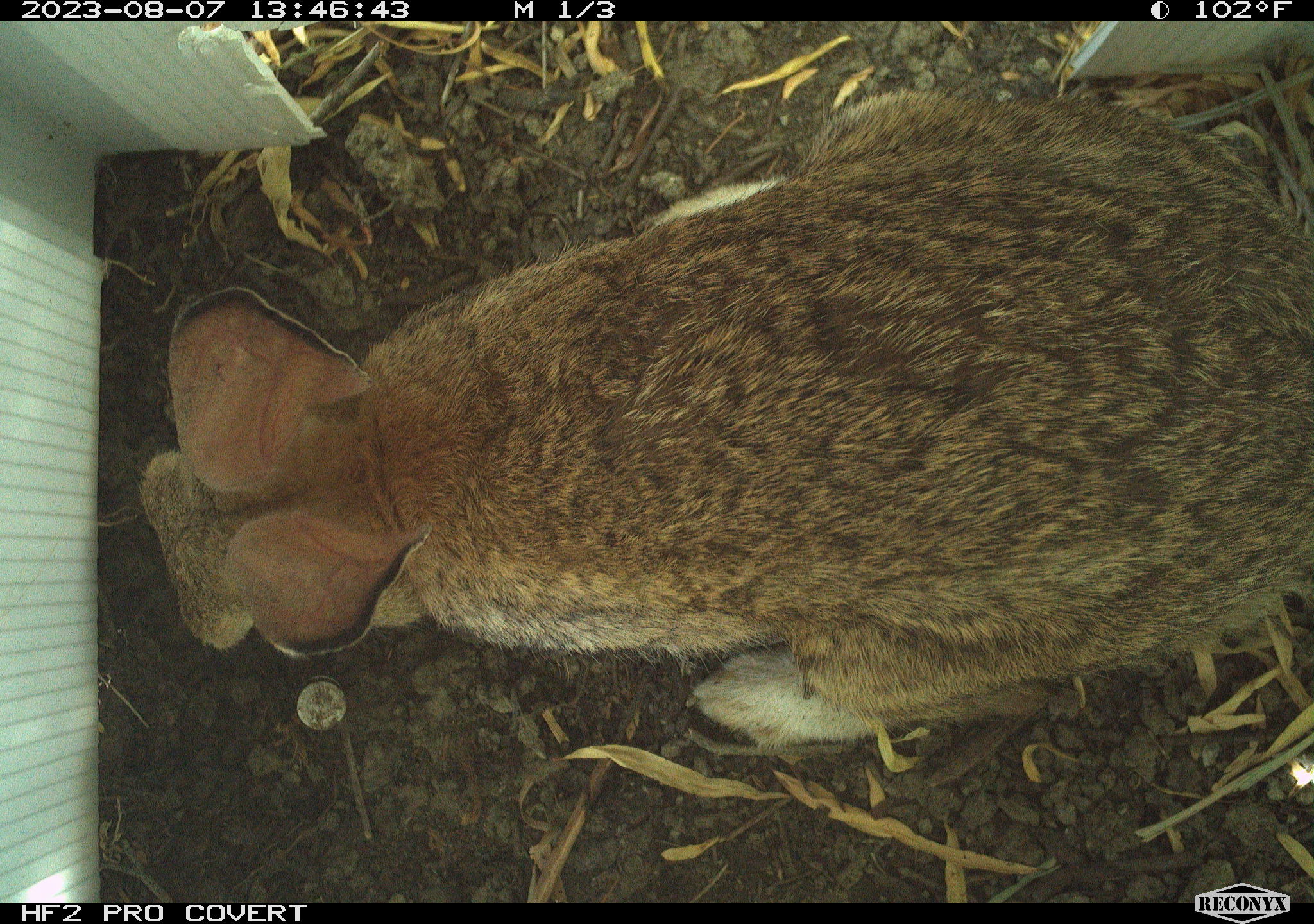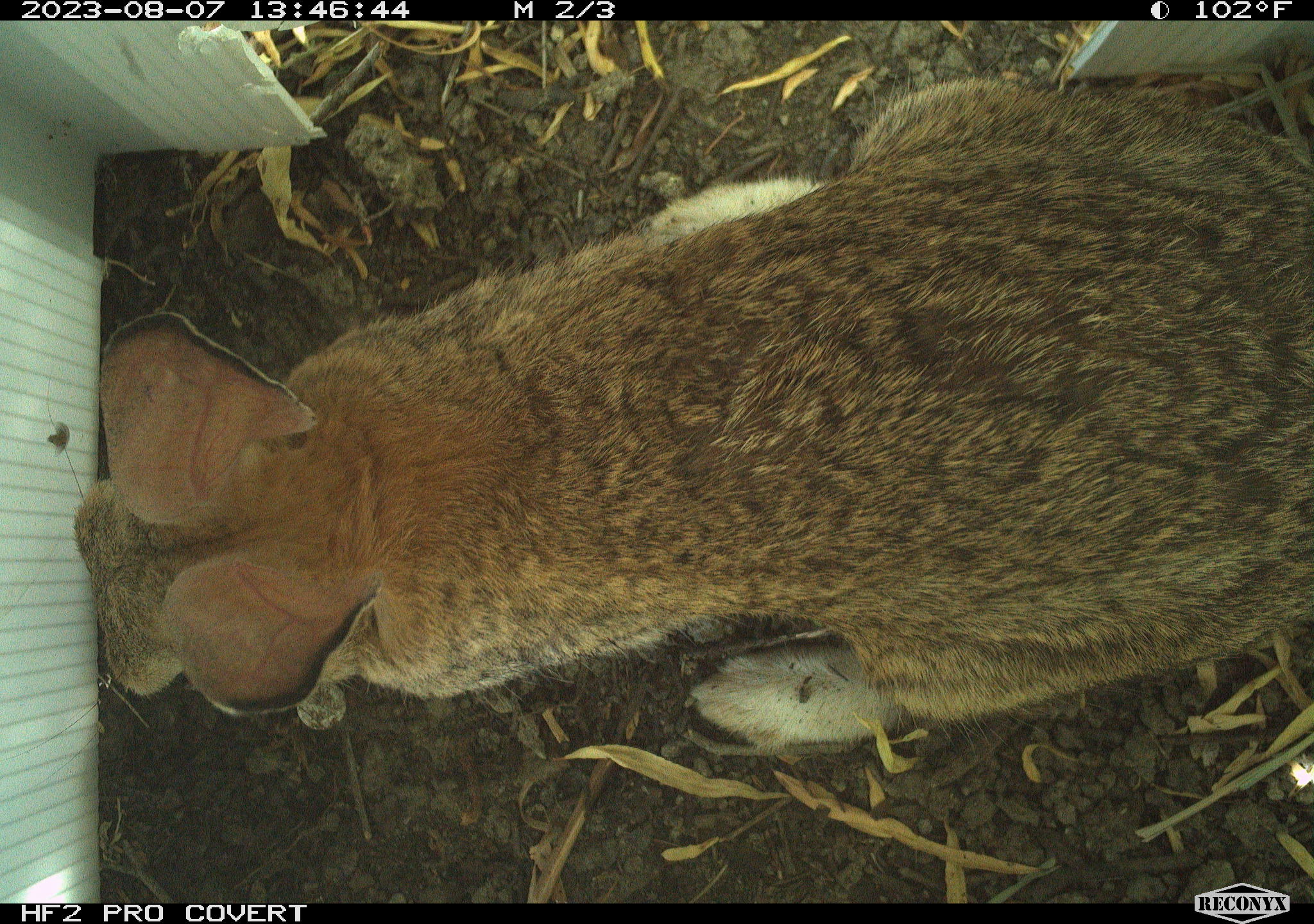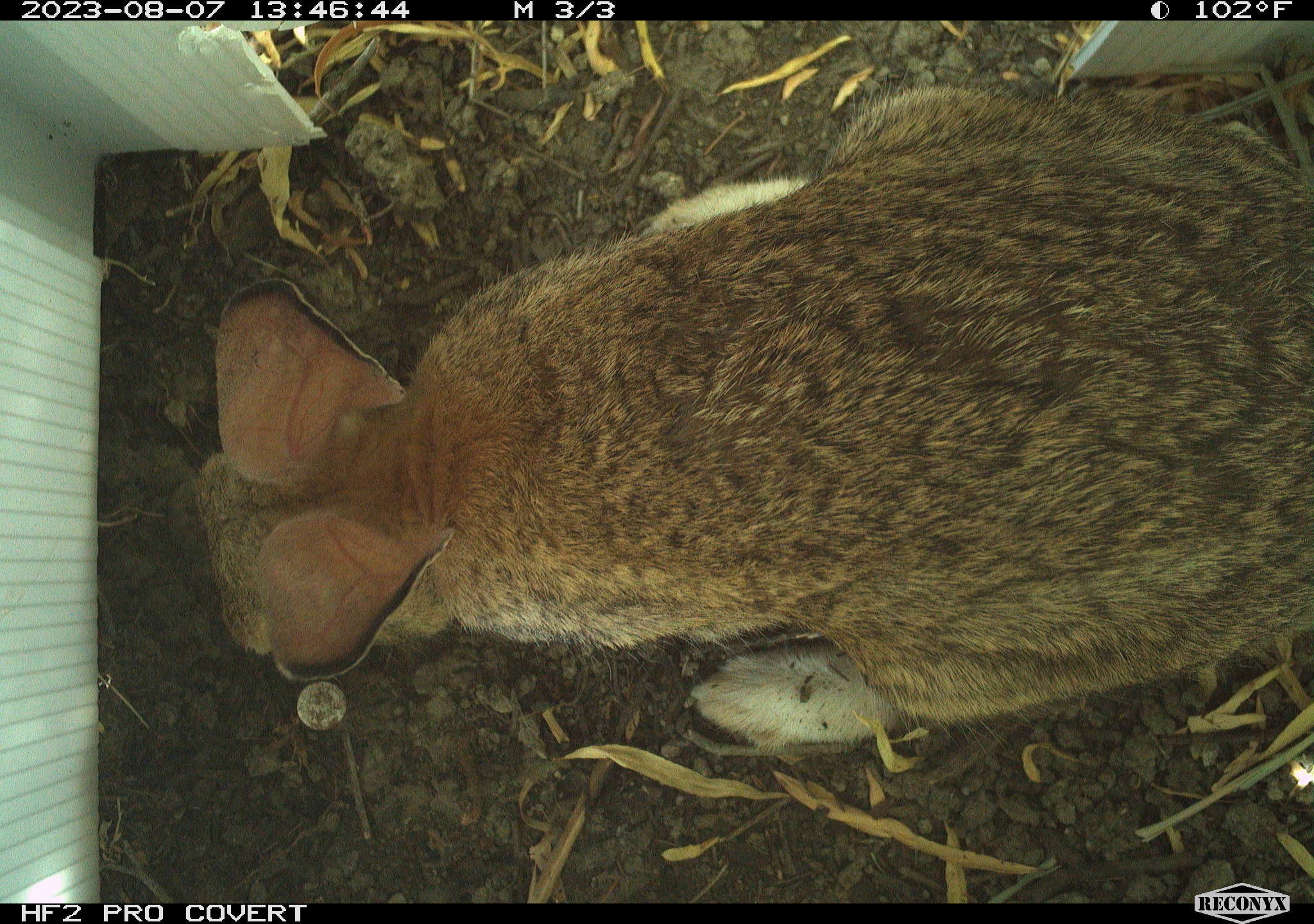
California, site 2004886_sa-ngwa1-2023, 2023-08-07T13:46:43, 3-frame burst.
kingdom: Animalia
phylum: Chordata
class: Mammalia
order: Lagomorpha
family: Leporidae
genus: Sylvilagus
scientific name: Sylvilagus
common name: cottontail rabbits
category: sylvilagus species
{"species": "sylvilagus species (cottontail rabbits) (Sylvilagus)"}